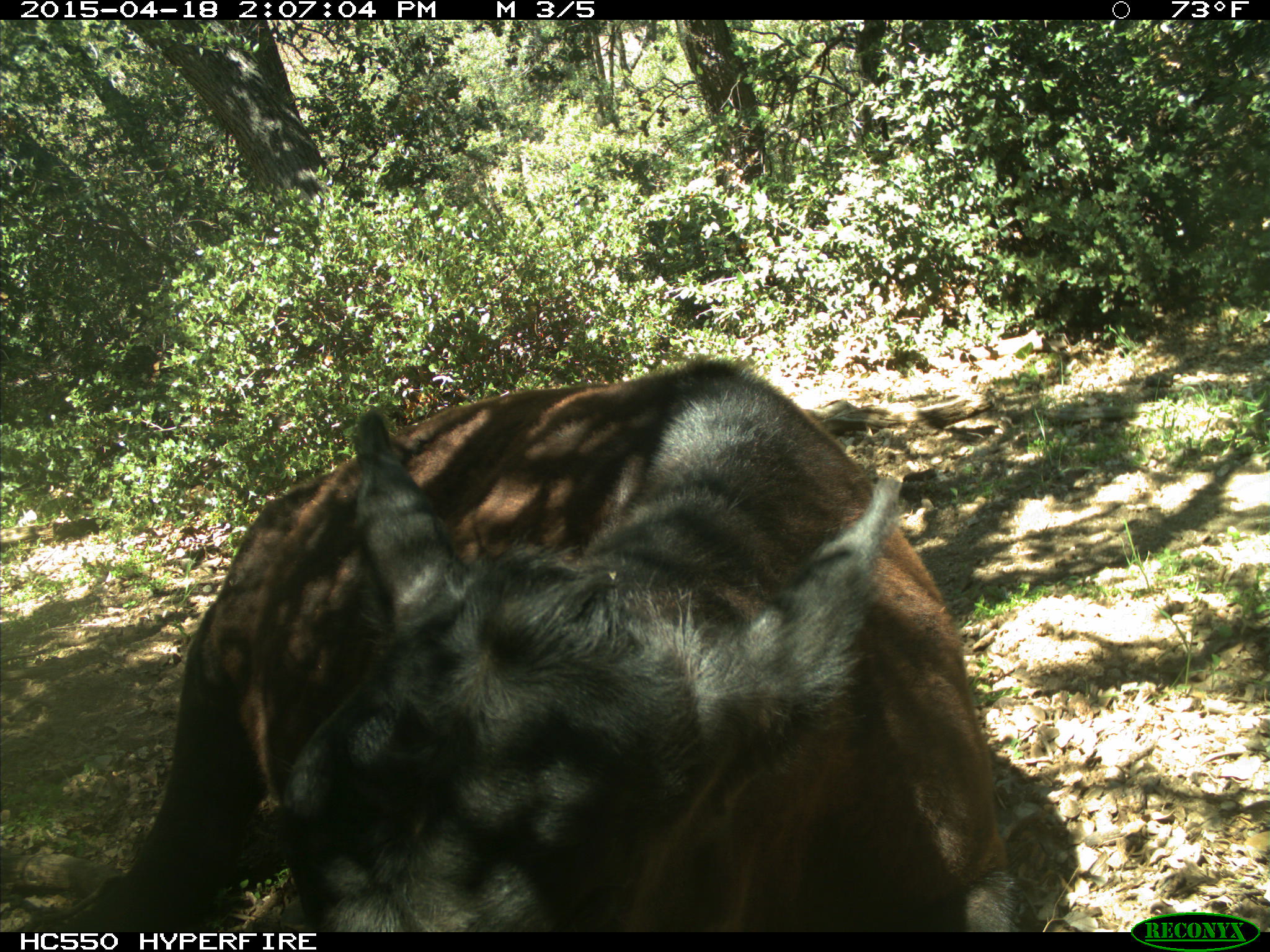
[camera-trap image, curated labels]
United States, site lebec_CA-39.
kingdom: Animalia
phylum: Chordata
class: Mammalia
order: Artiodactyla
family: Bovidae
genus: Bos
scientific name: Bos taurus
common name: domestic cow